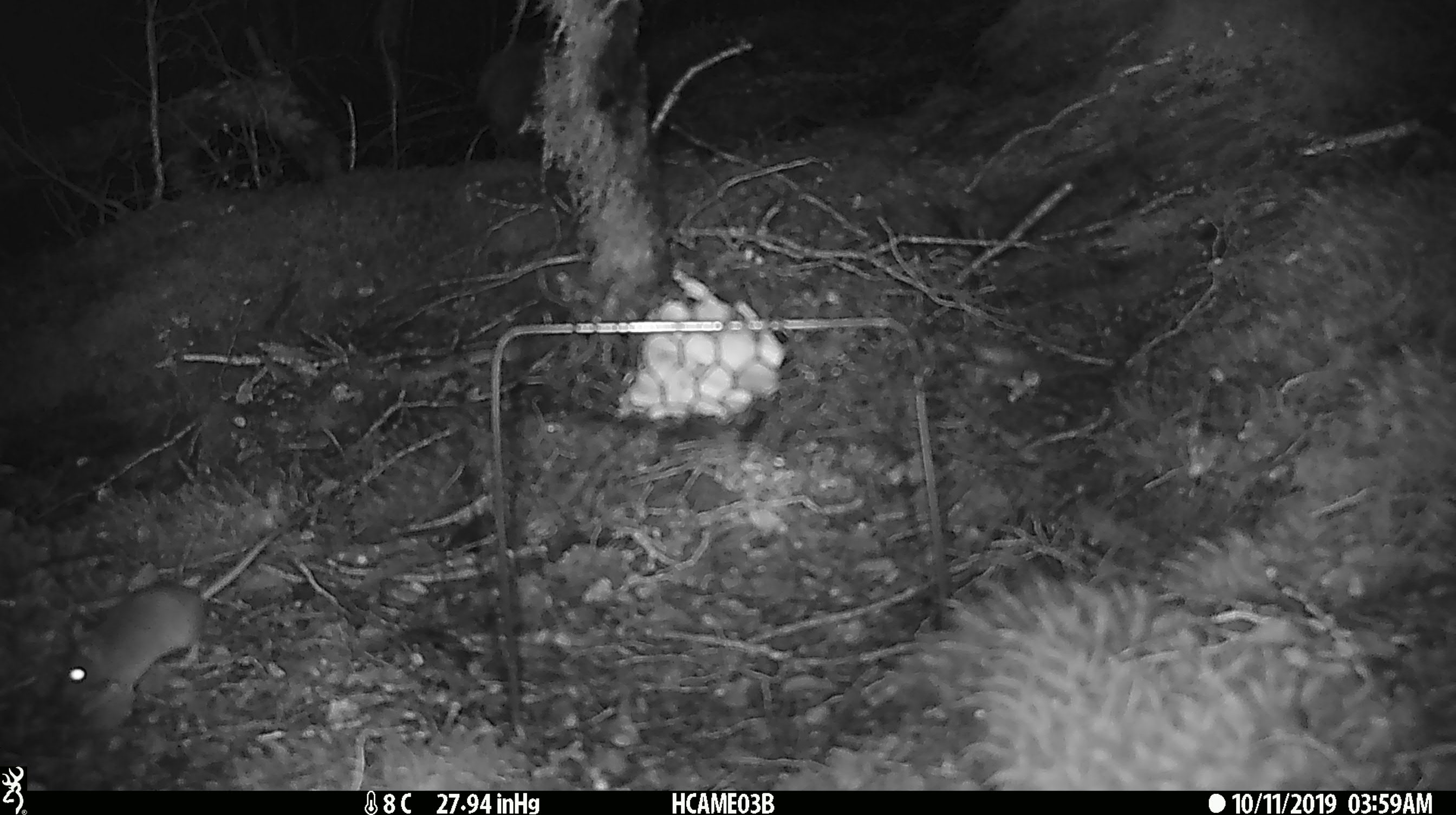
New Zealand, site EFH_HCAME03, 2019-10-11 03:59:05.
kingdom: Animalia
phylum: Chordata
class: Mammalia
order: Rodentia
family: Muridae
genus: Mus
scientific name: Mus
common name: mouse